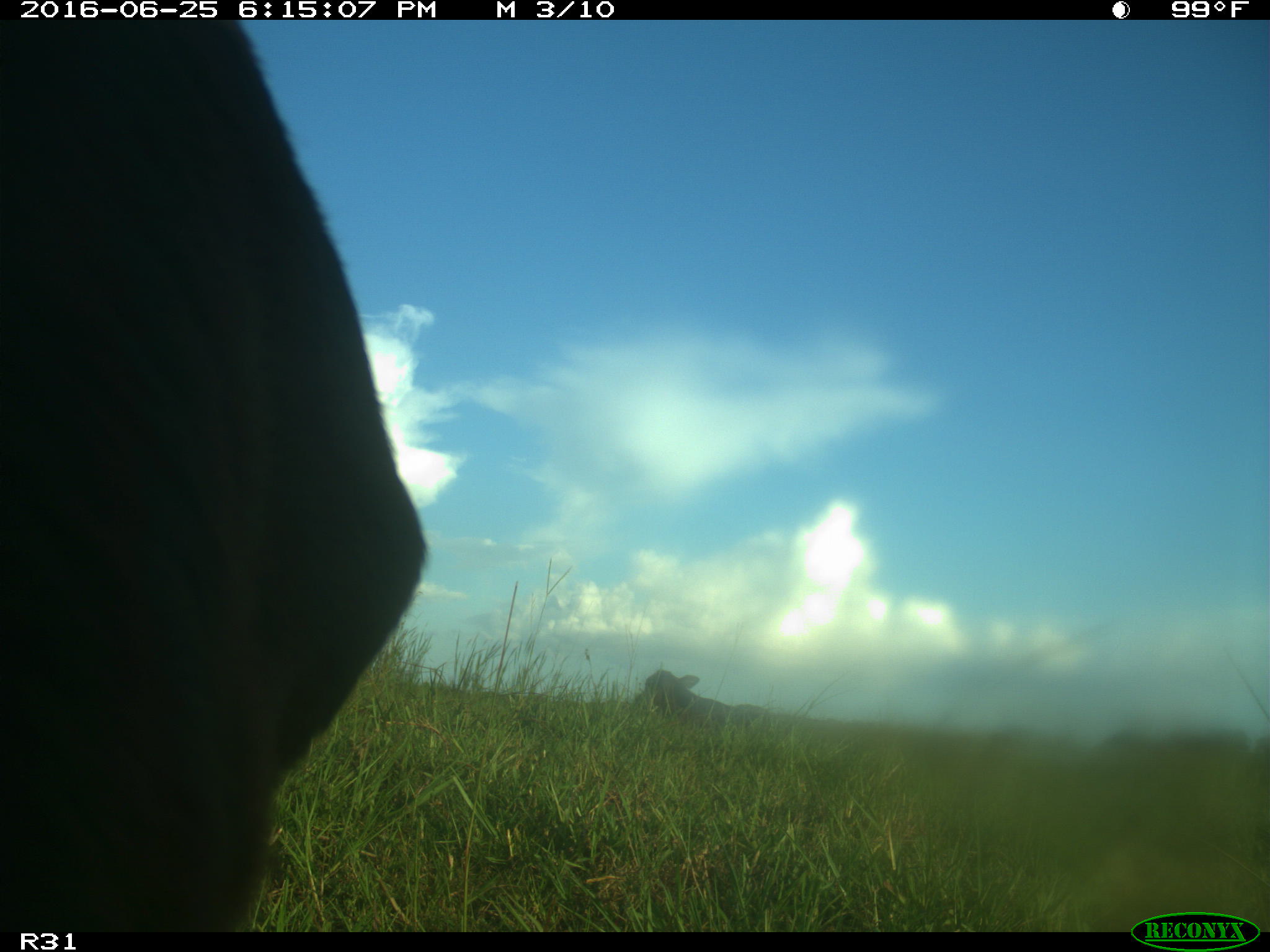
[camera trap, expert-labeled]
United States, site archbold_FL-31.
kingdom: Animalia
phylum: Chordata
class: Mammalia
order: Artiodactyla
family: Bovidae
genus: Bos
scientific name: Bos taurus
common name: domestic cow